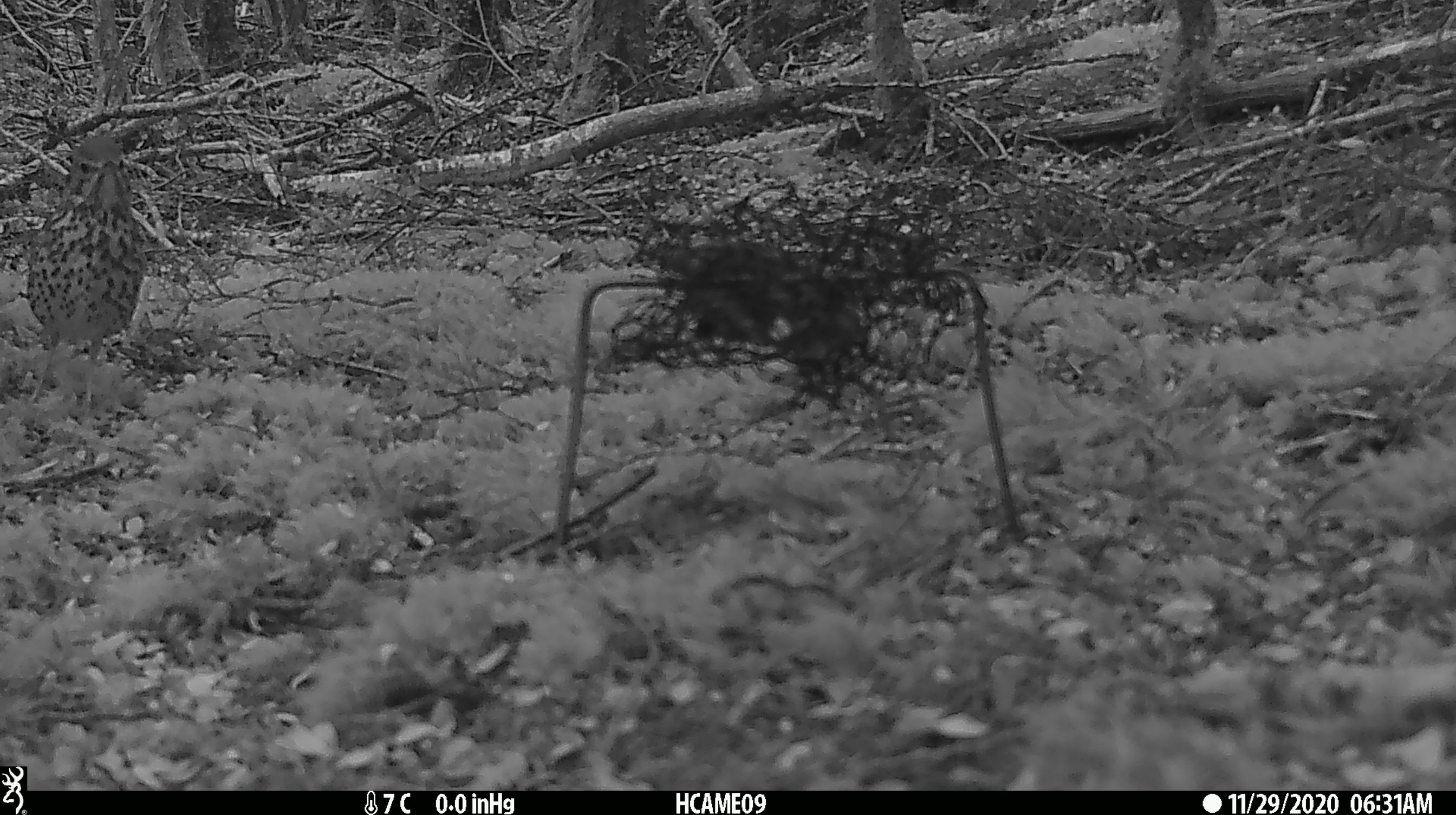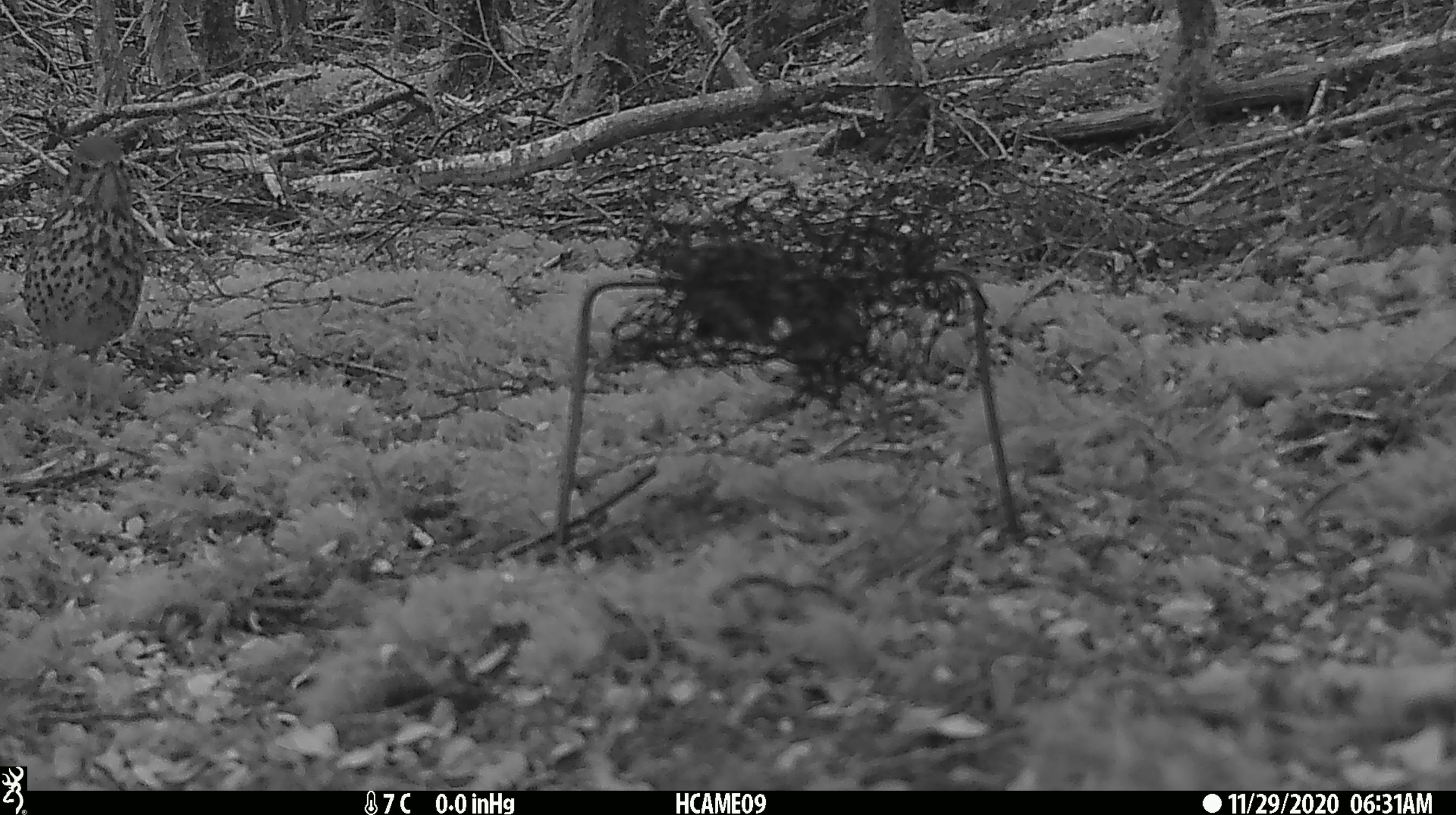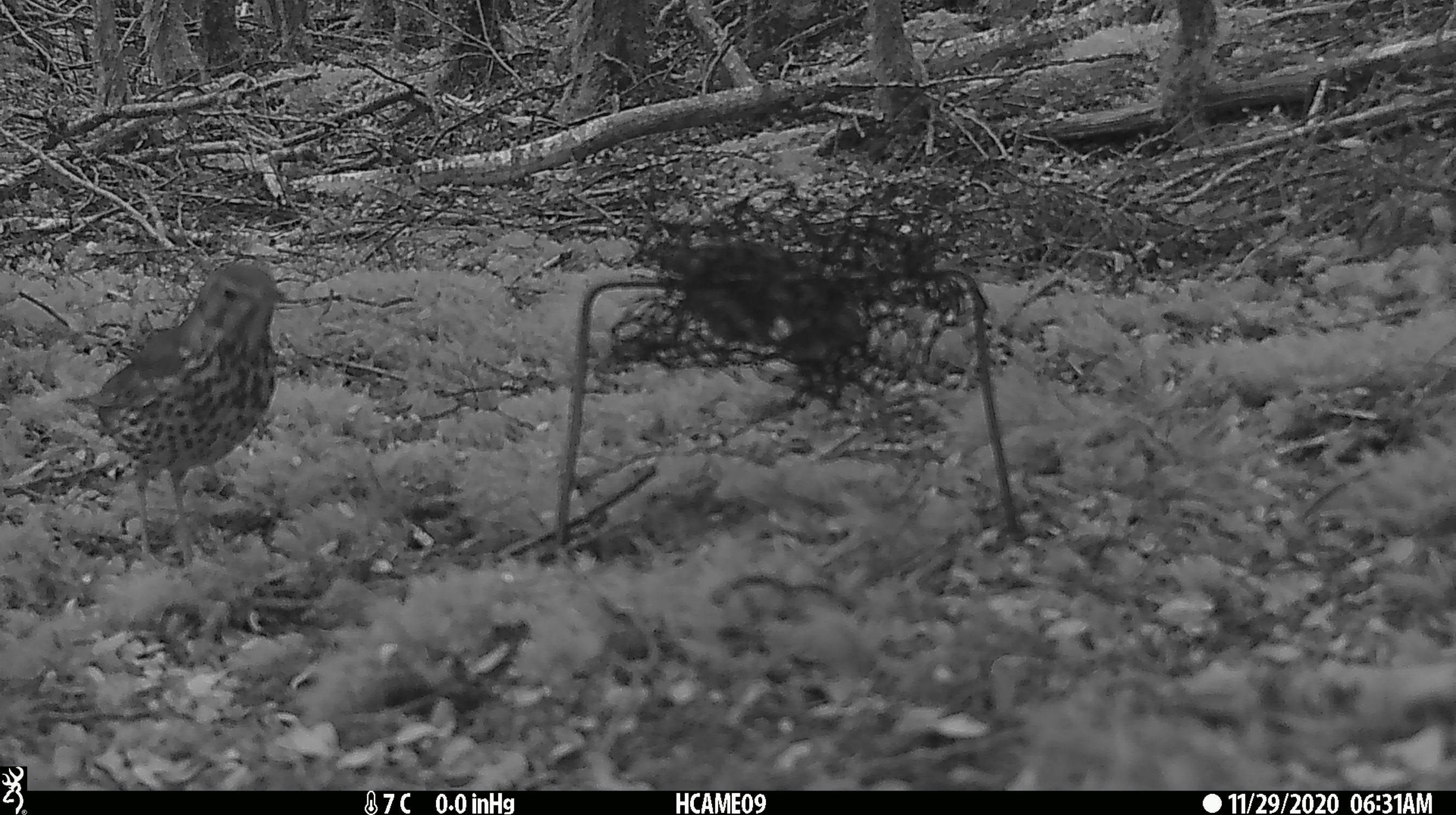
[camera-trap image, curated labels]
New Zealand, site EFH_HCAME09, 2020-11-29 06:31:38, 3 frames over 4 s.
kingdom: Animalia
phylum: Chordata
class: Aves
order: Passeriformes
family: Turdidae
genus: Turdus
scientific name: Turdus philomelos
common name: song thrush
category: thrush